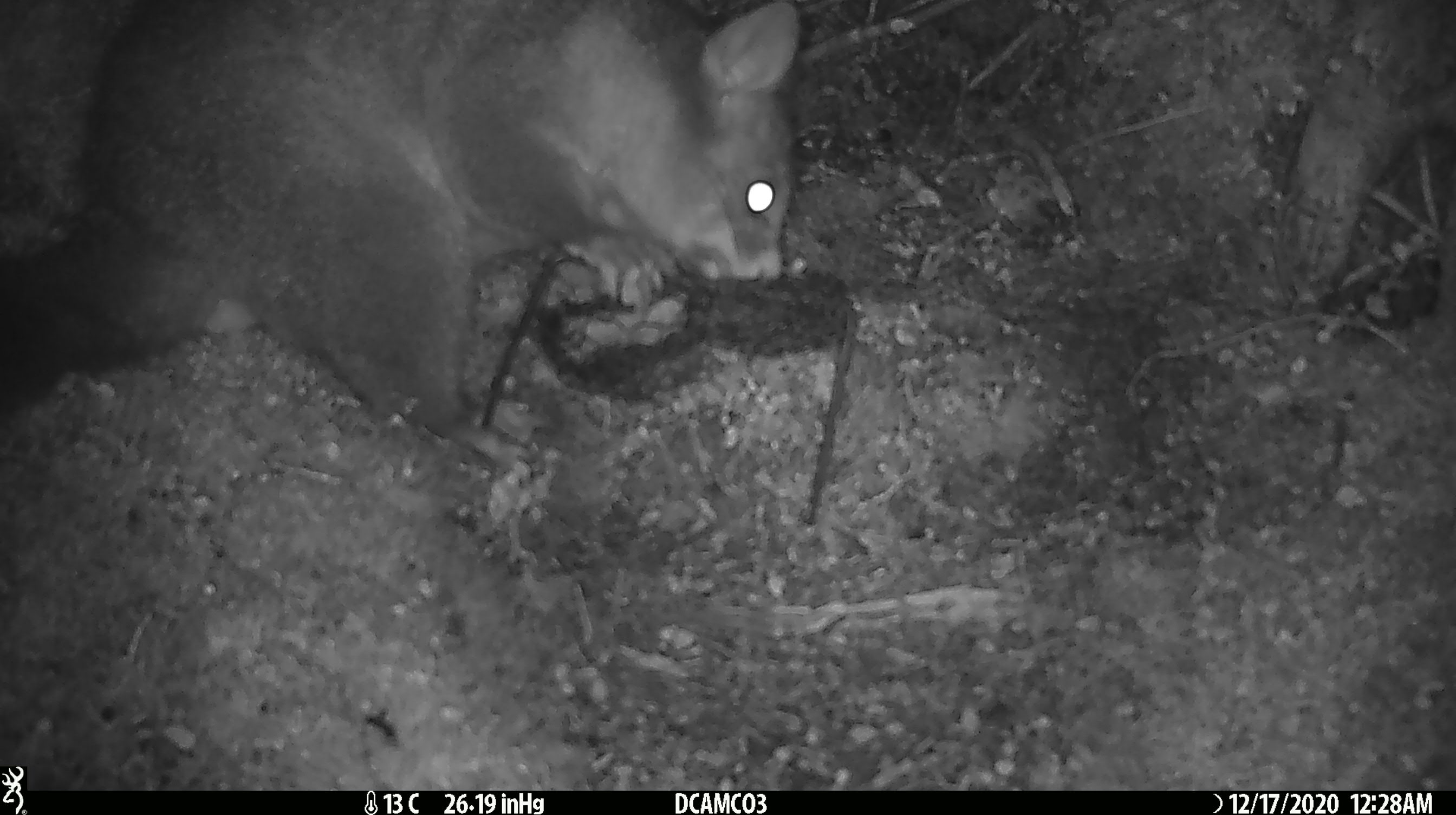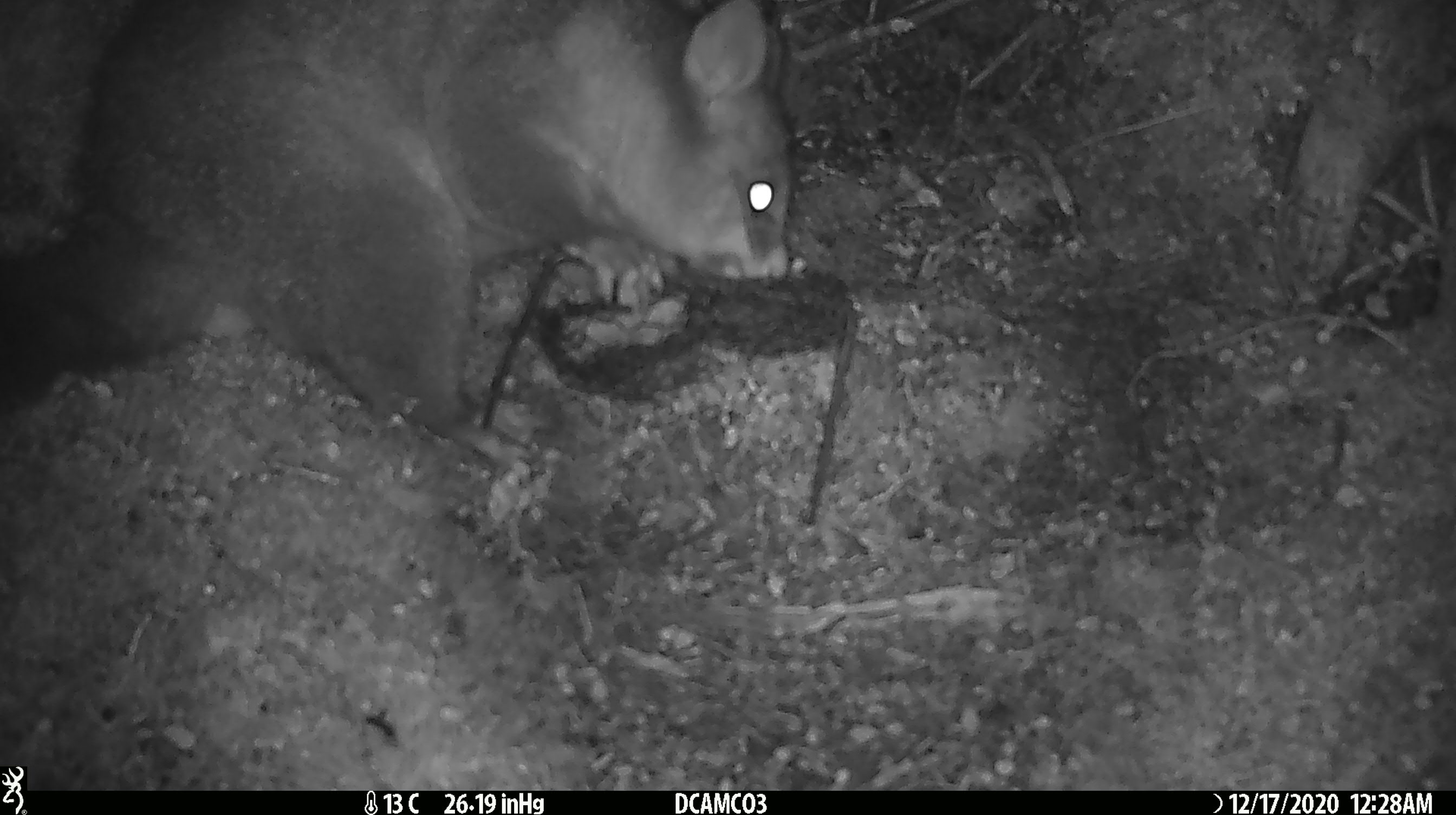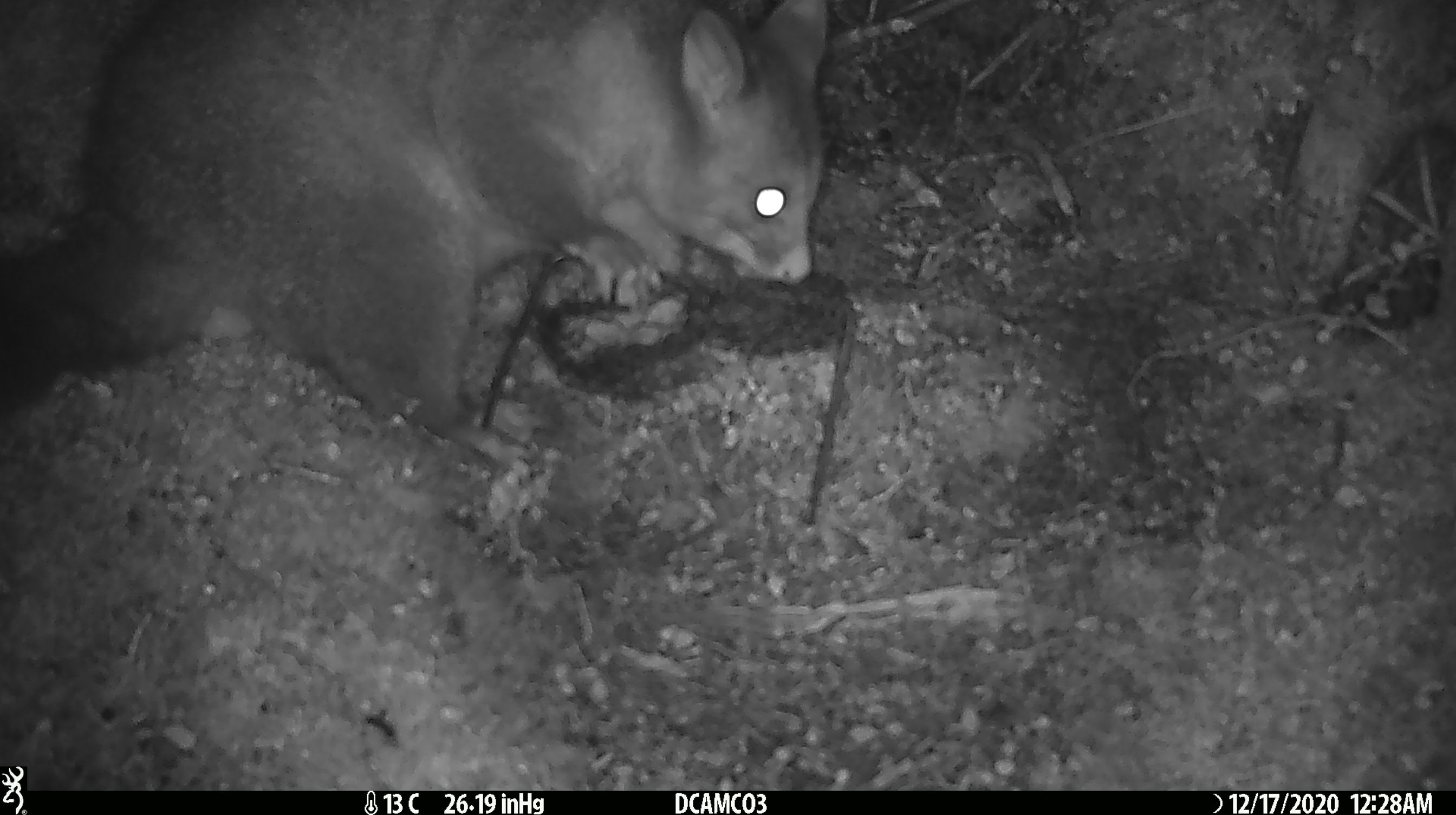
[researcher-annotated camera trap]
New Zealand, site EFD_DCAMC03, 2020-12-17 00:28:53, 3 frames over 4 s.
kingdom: Animalia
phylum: Chordata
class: Mammalia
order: Diprotodontia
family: Phalangeridae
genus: Trichosurus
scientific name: Trichosurus vulpecula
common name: common brushtail possum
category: possum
Possum (common brushtail possum) (Trichosurus vulpecula).